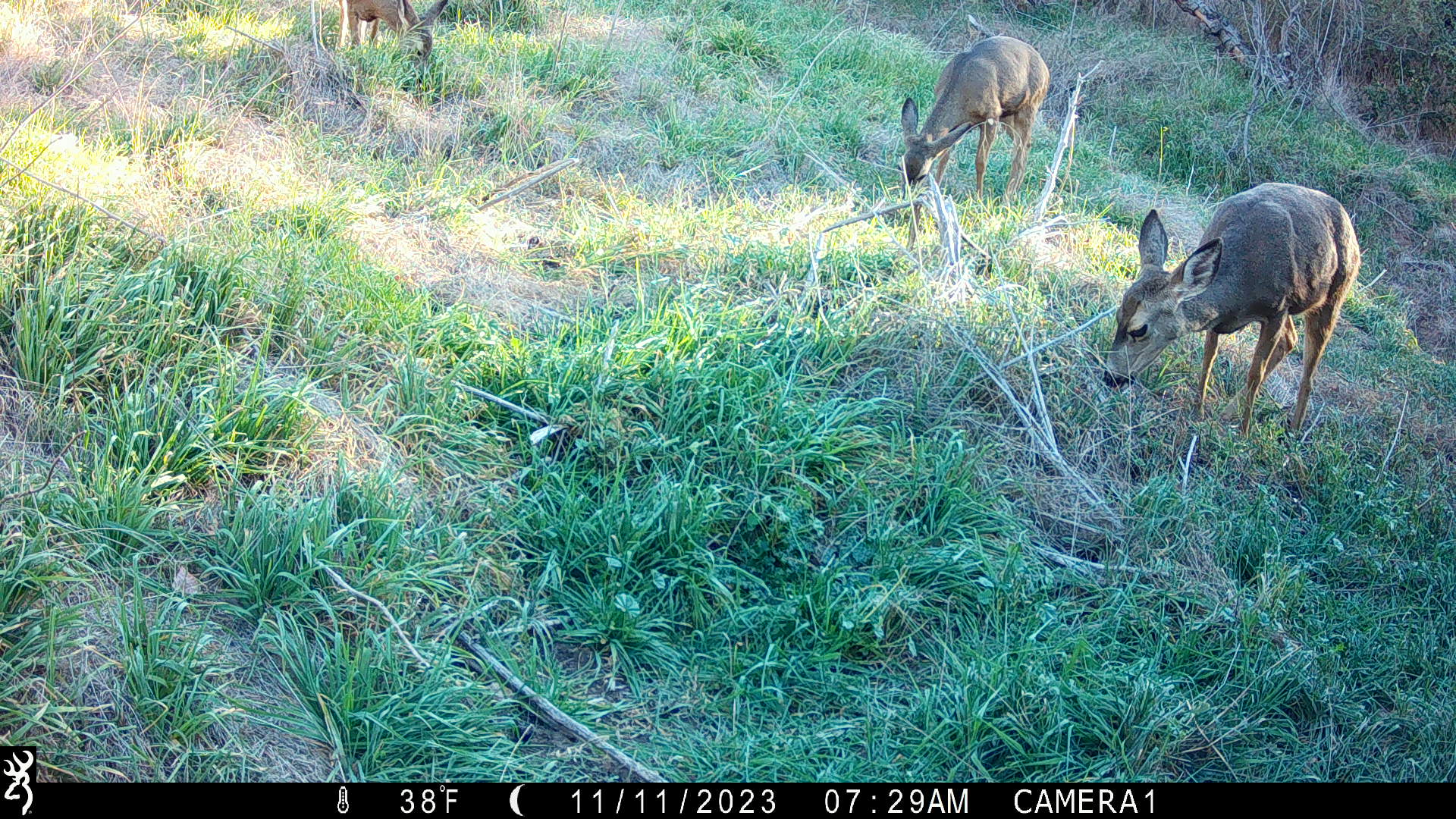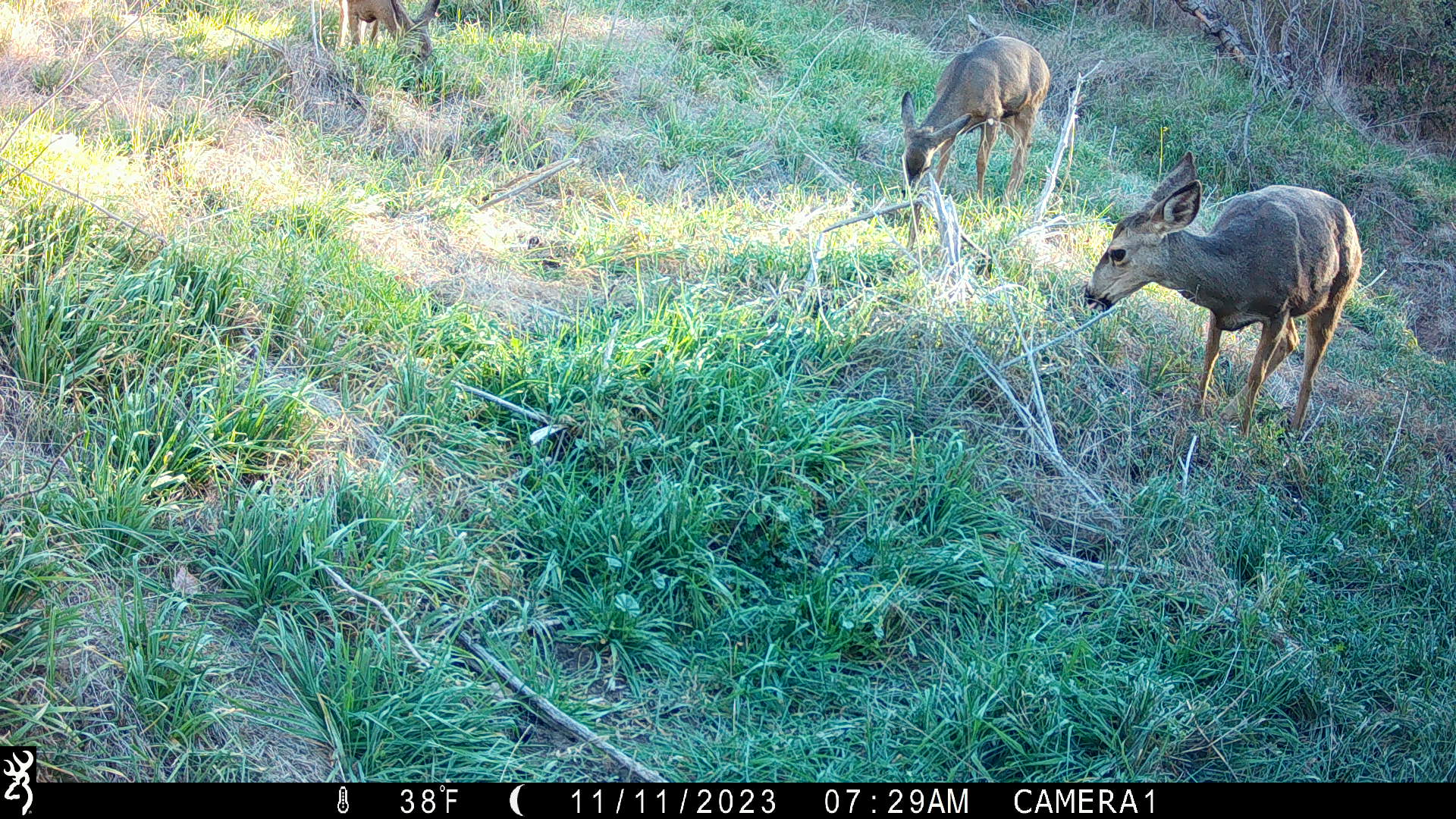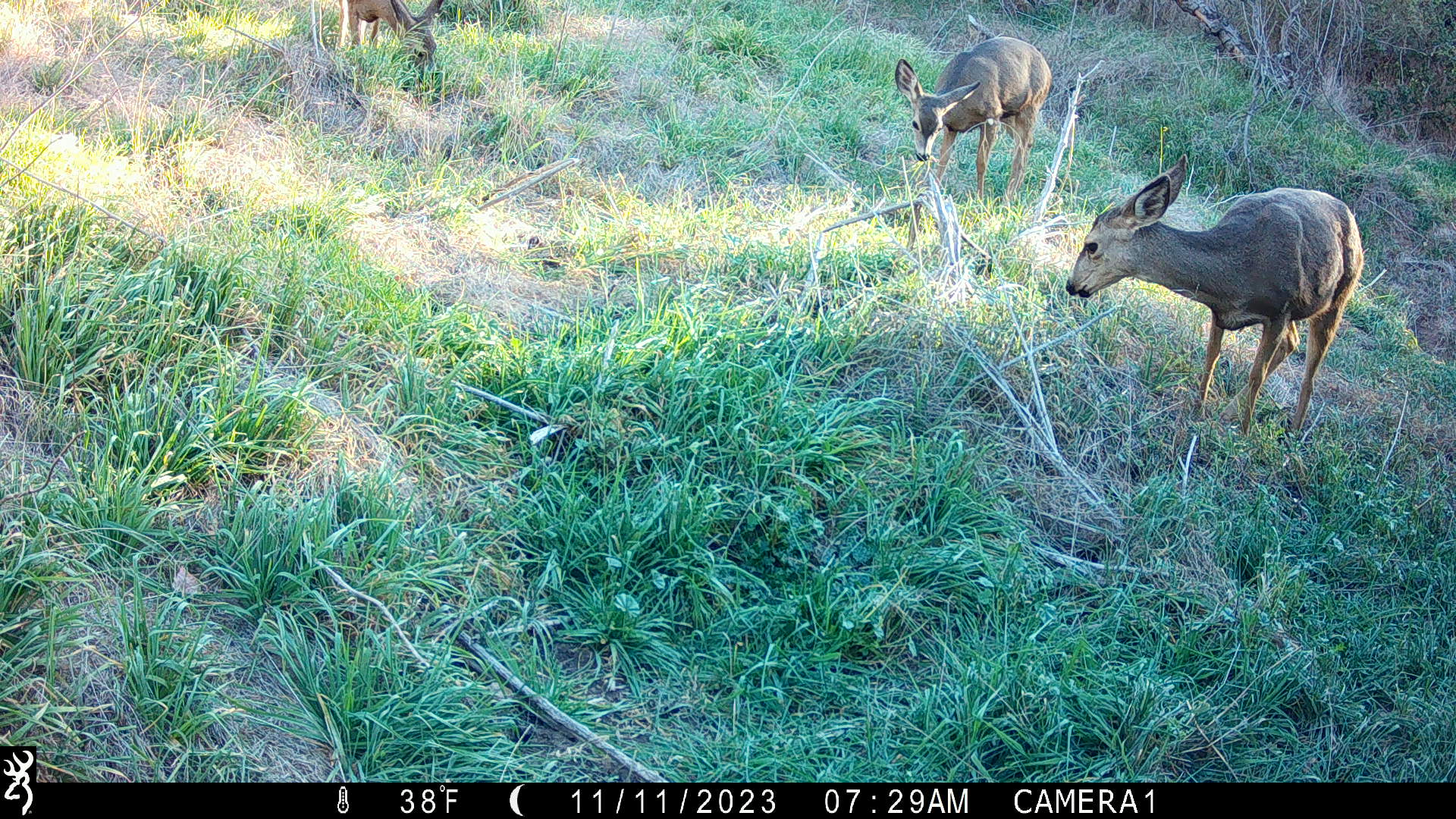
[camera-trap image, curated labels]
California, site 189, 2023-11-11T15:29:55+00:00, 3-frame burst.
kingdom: Animalia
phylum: Chordata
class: Mammalia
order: Artiodactyla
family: Cervidae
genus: Odocoileus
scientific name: Odocoileus hemionus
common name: mule deer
Mule deer (Odocoileus hemionus).